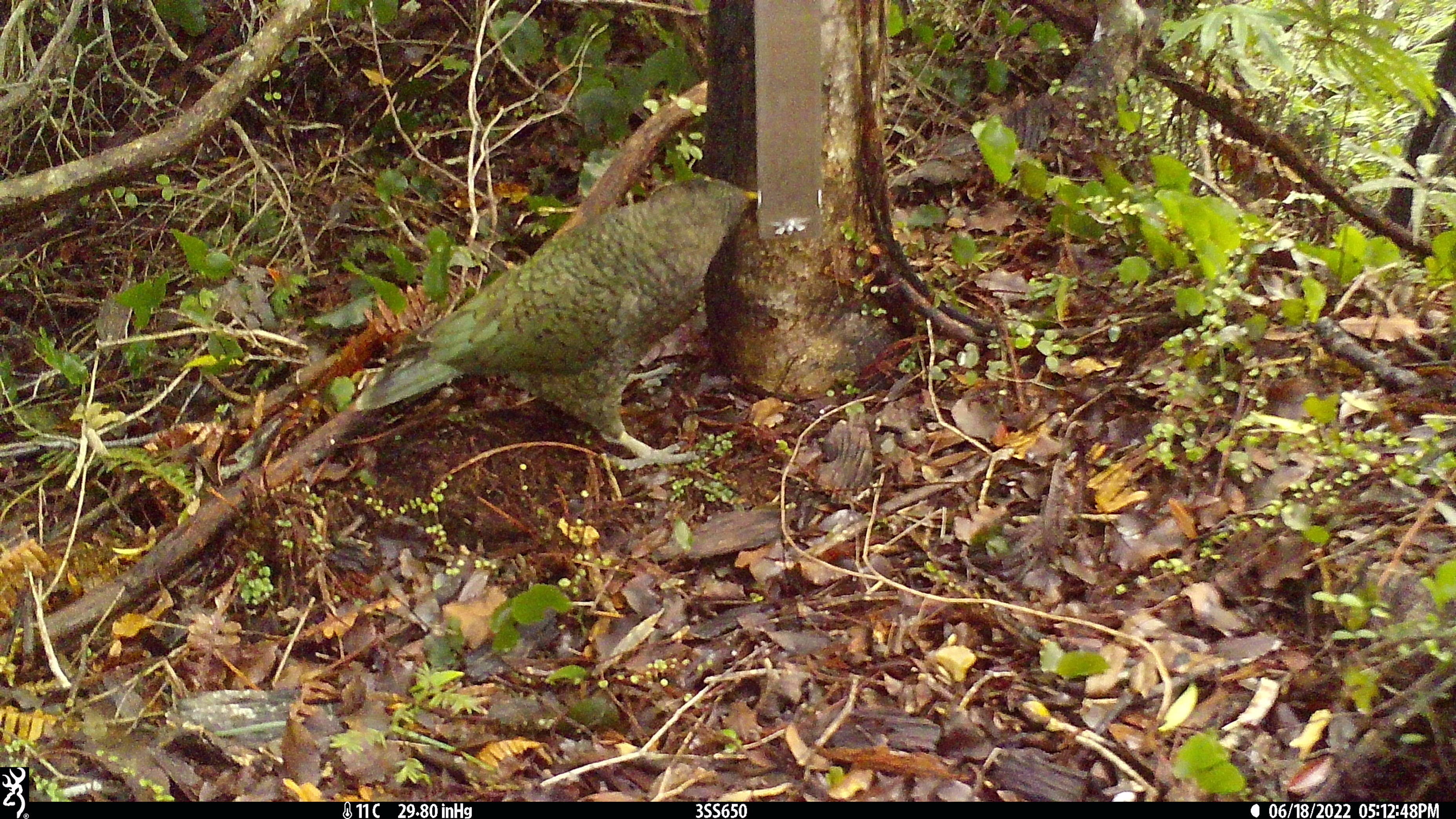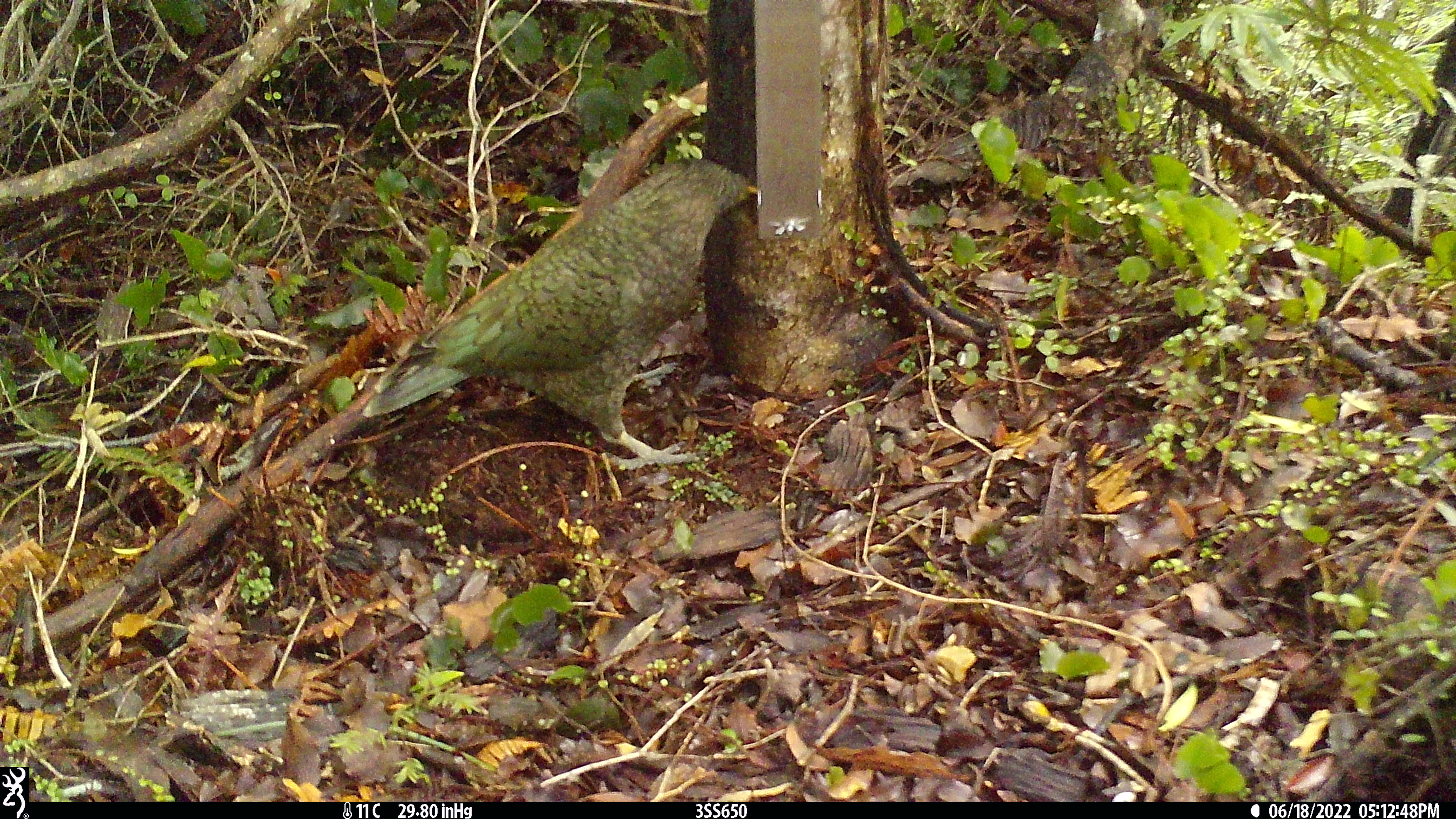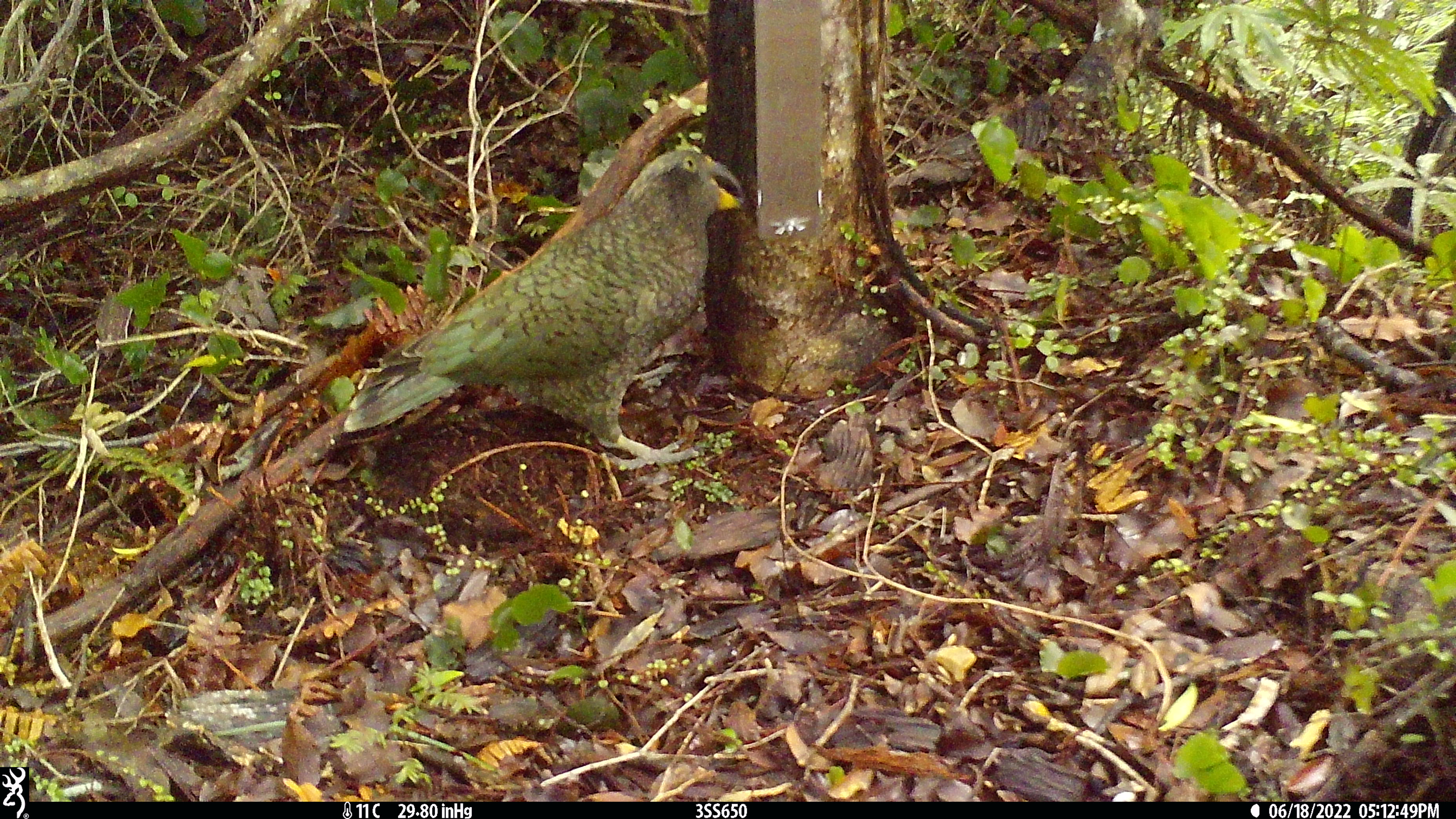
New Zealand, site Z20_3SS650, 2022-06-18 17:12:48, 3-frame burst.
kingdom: Animalia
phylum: Chordata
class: Aves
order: Psittaciformes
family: Strigopidae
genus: Nestor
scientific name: Nestor notabilis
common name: kea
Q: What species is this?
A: Kea (Nestor notabilis).